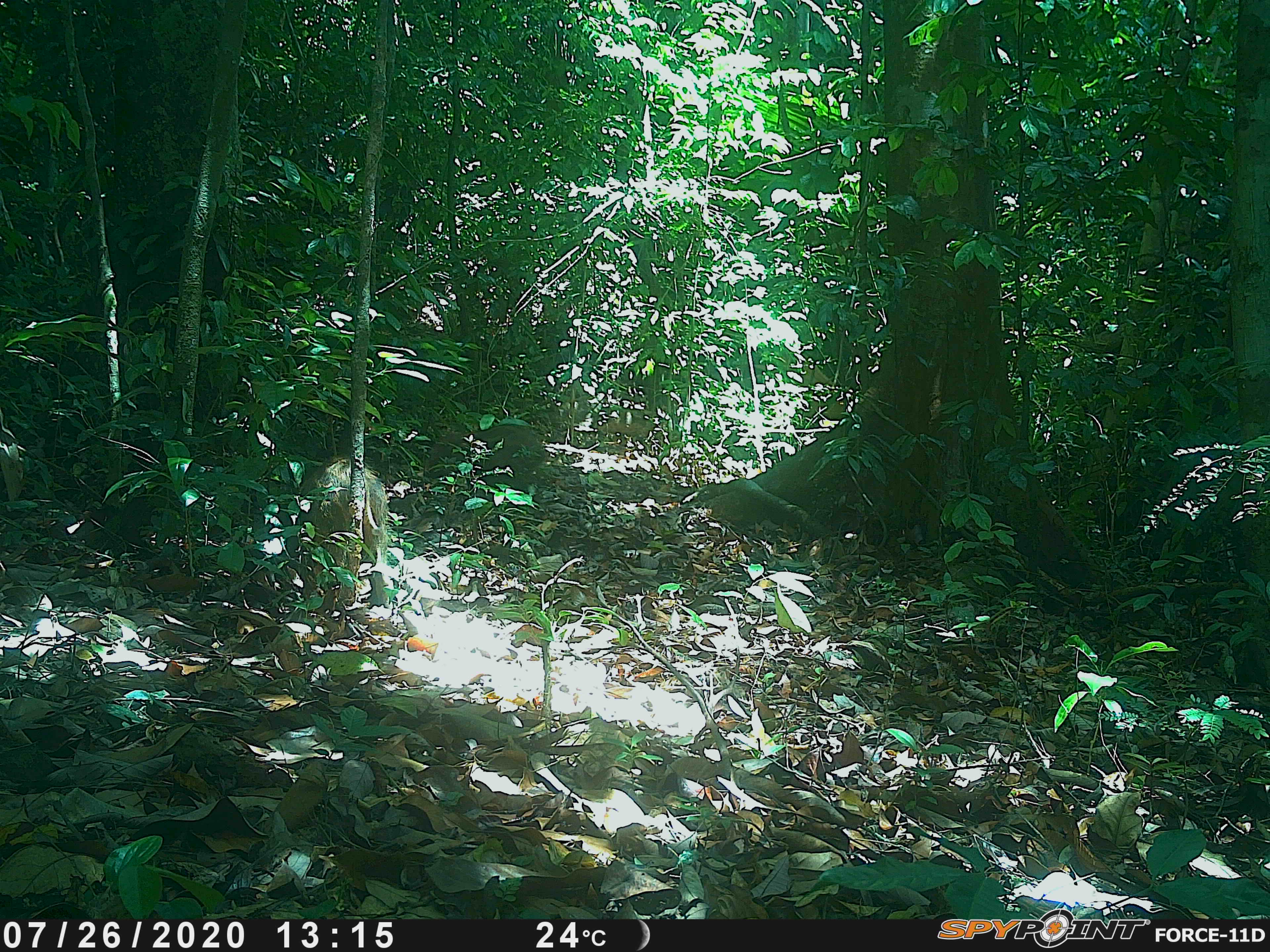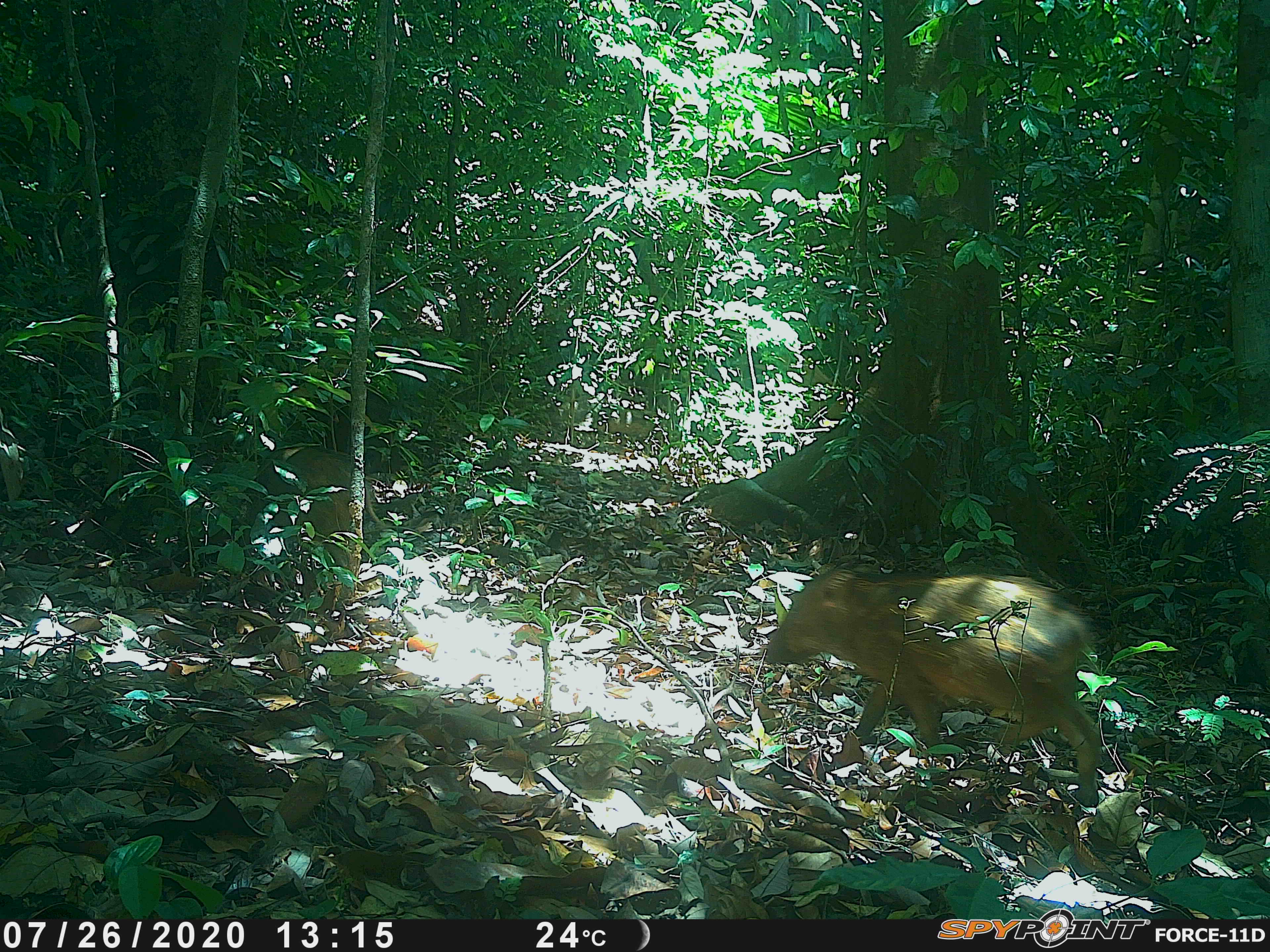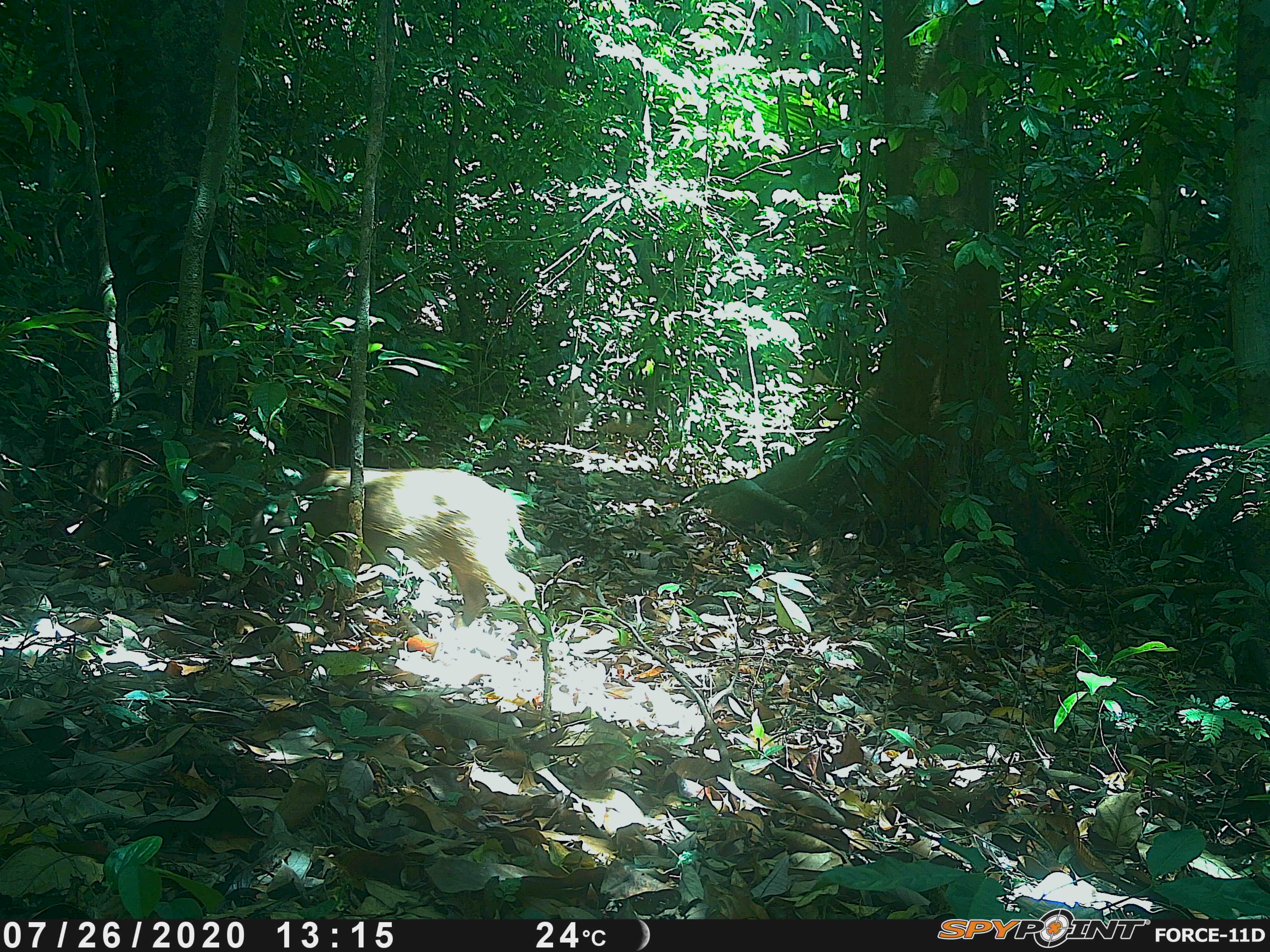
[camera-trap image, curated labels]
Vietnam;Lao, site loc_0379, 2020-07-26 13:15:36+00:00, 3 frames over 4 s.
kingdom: Animalia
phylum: Chordata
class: Mammalia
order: Artiodactyla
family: Suidae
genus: Sus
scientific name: Sus scrofa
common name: eurasian wild pig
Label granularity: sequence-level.